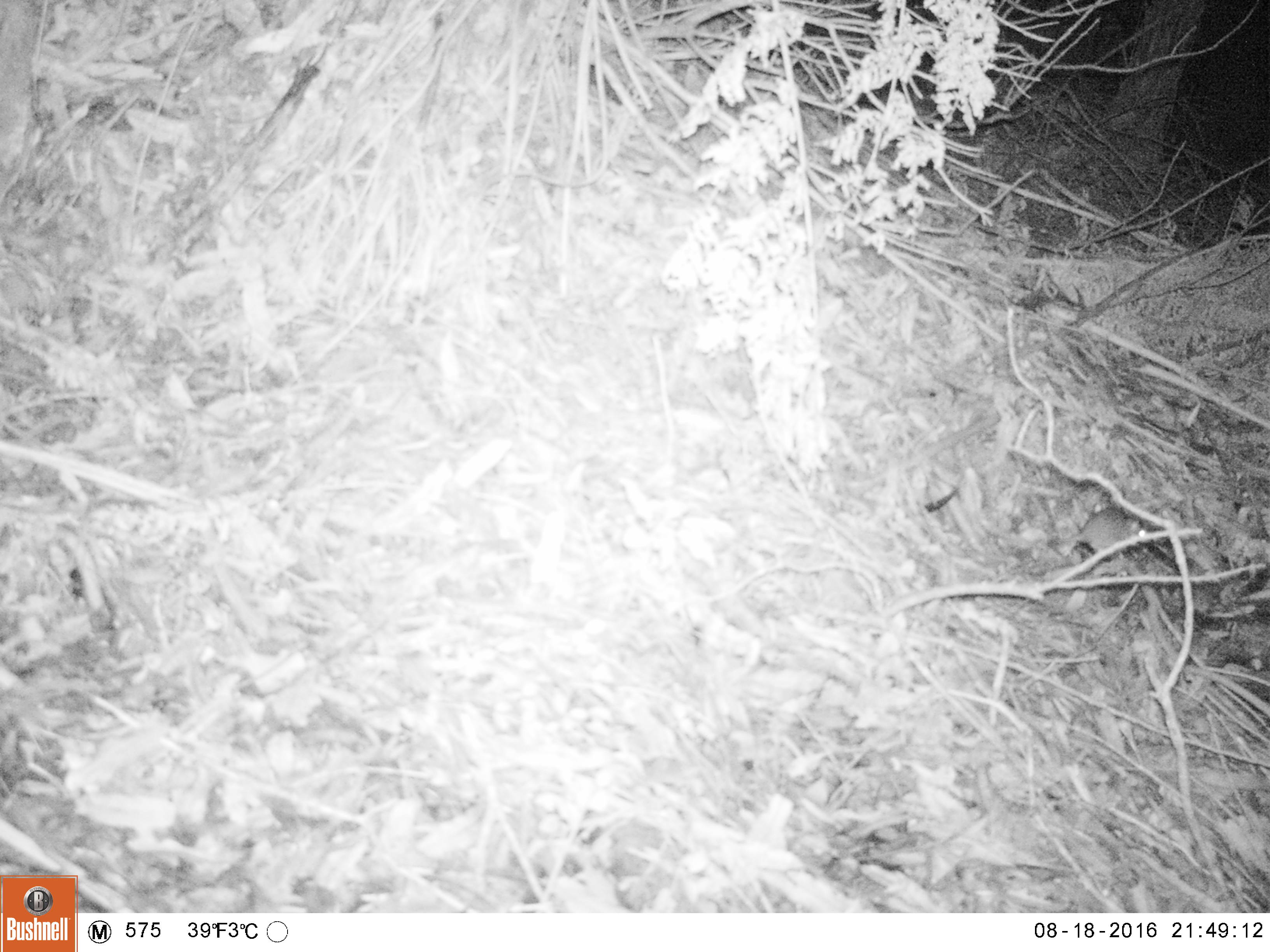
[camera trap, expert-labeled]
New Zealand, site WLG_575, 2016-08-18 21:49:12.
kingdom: Animalia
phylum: Chordata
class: Mammalia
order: Rodentia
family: Muridae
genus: Rattus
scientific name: Rattus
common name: rat